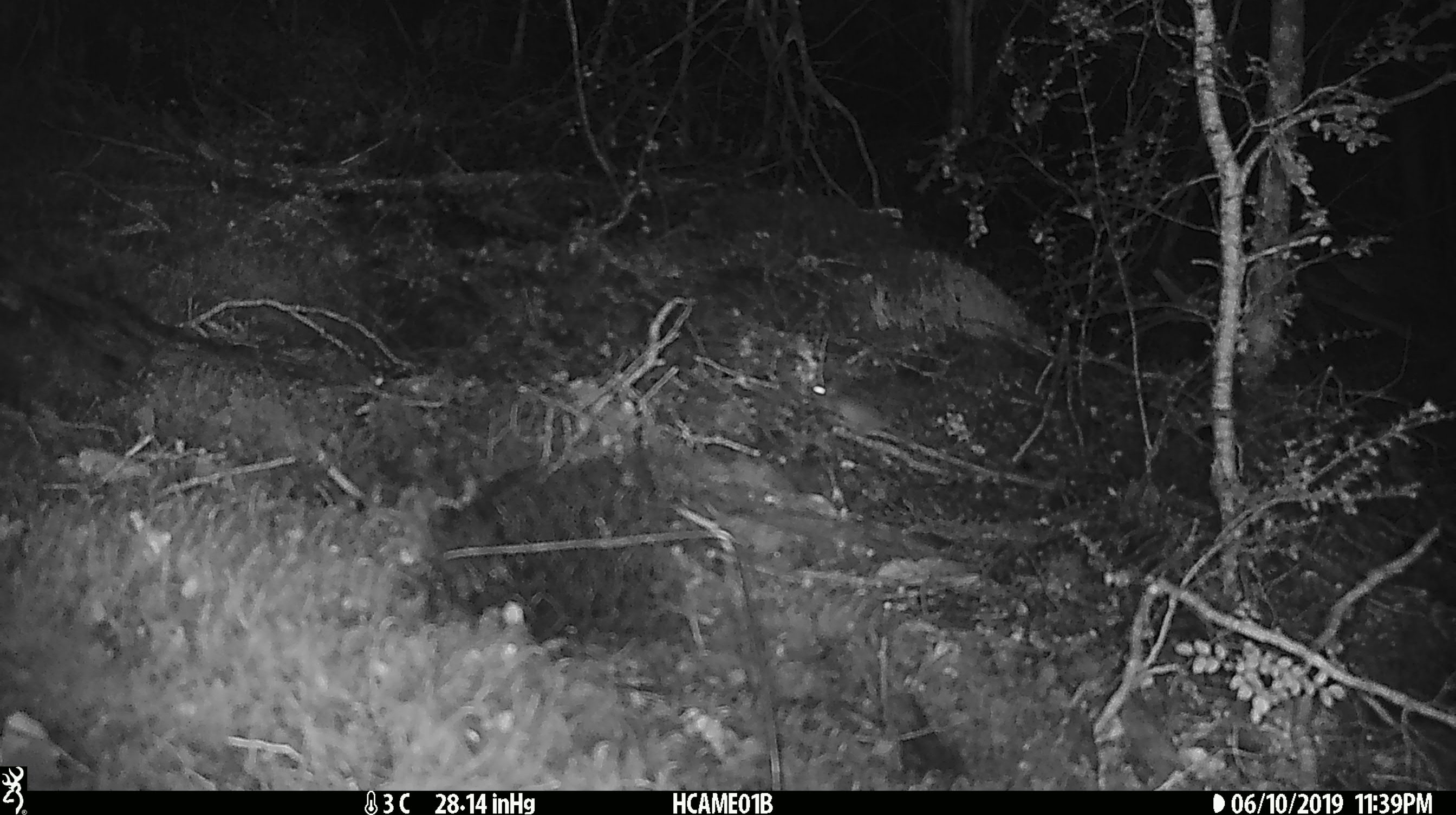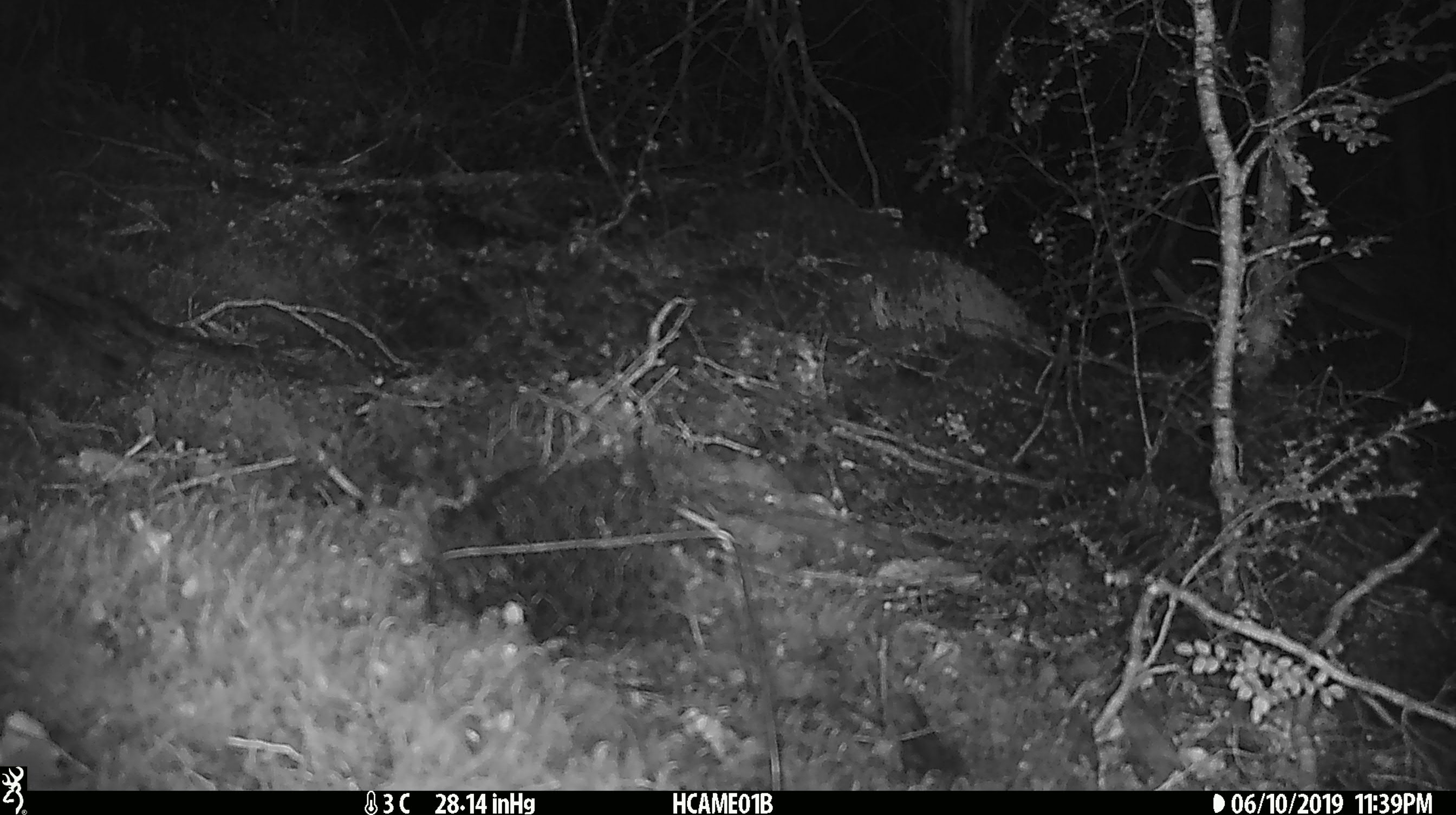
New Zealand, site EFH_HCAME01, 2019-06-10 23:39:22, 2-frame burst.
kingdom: Animalia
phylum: Chordata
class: Mammalia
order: Rodentia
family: Muridae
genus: Mus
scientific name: Mus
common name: mouse